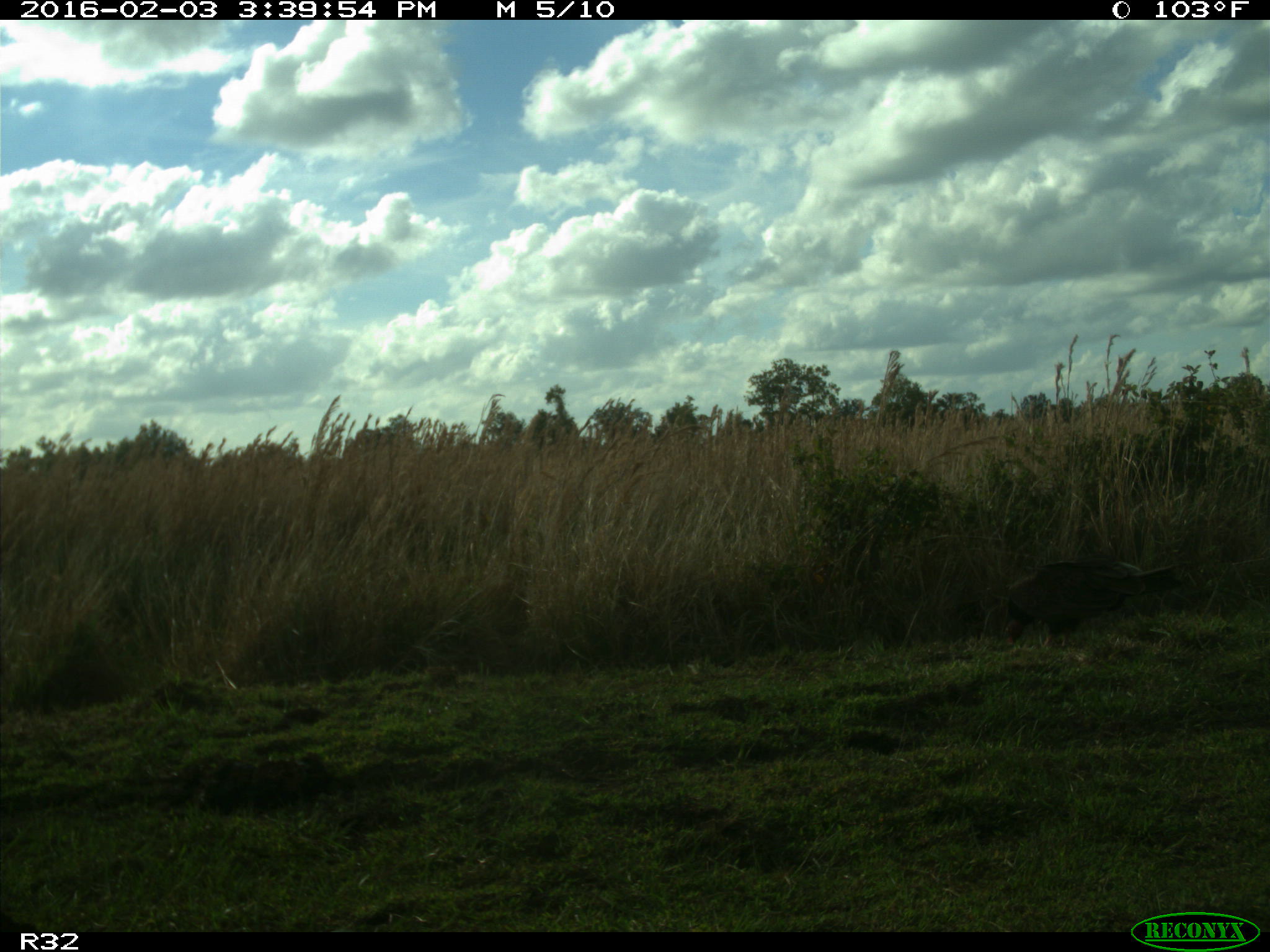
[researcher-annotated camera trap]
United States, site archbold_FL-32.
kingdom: Animalia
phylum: Chordata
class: Aves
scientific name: Aves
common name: birds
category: unidentified bird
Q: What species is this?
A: Unidentified bird (birds) (Aves).